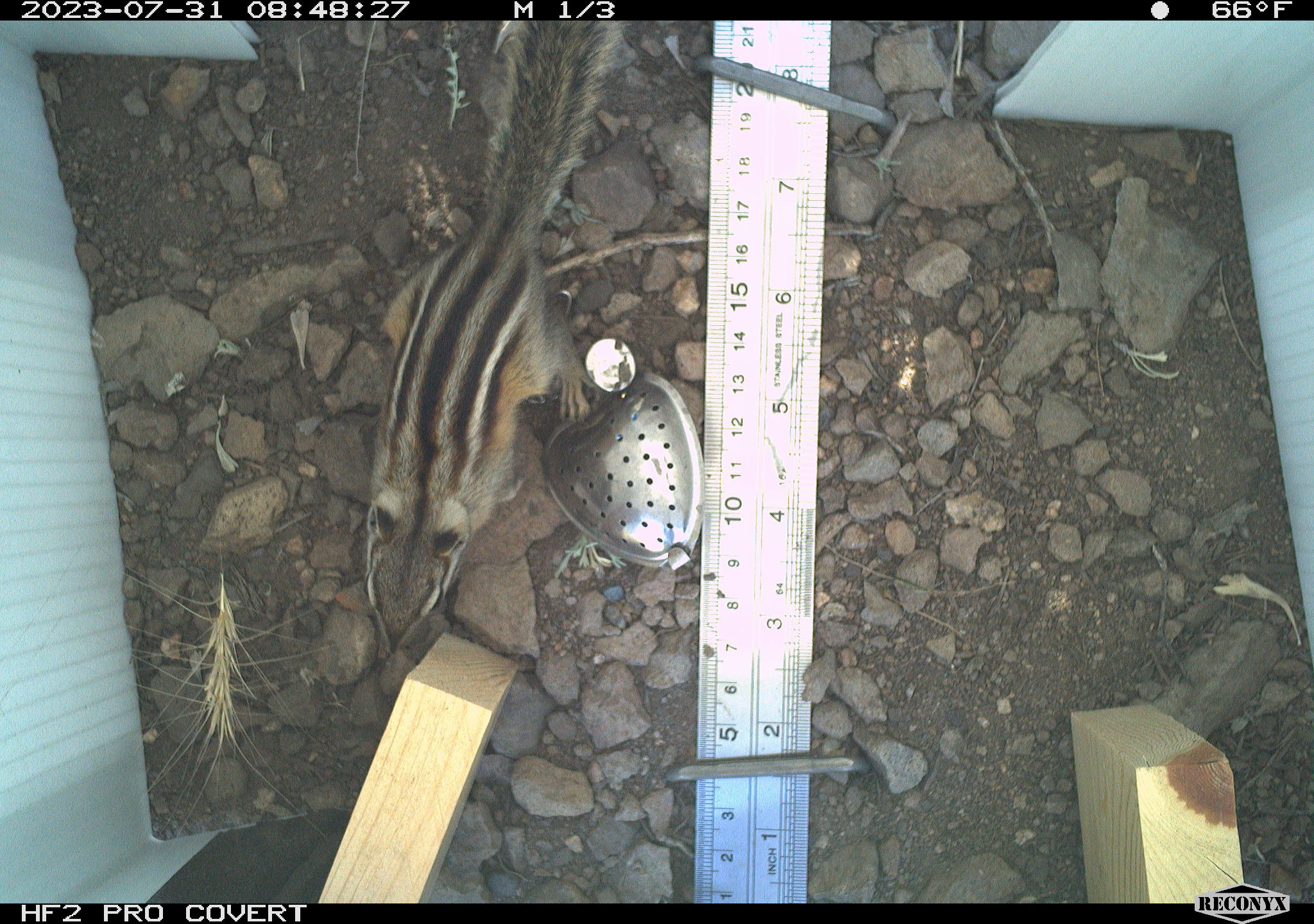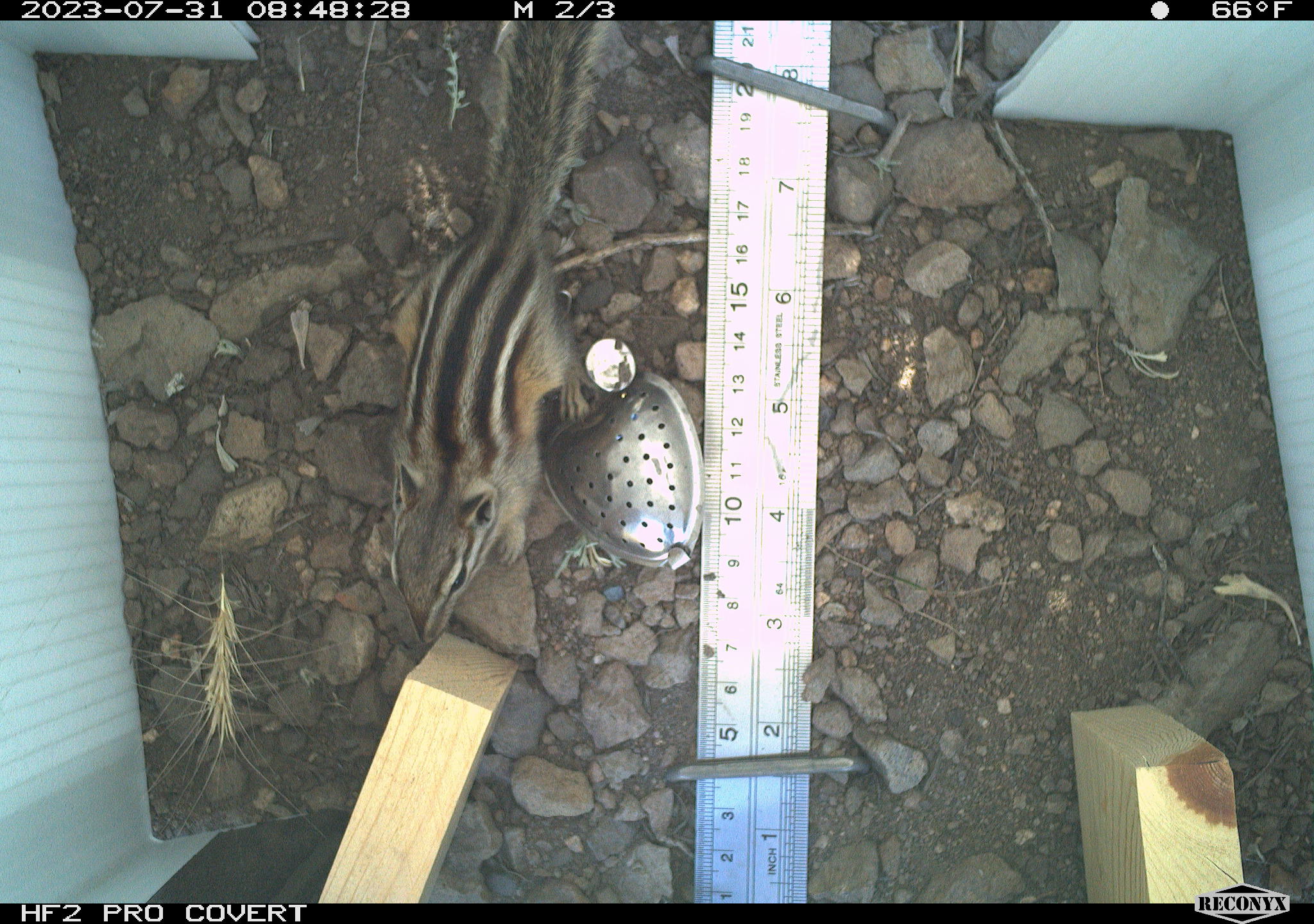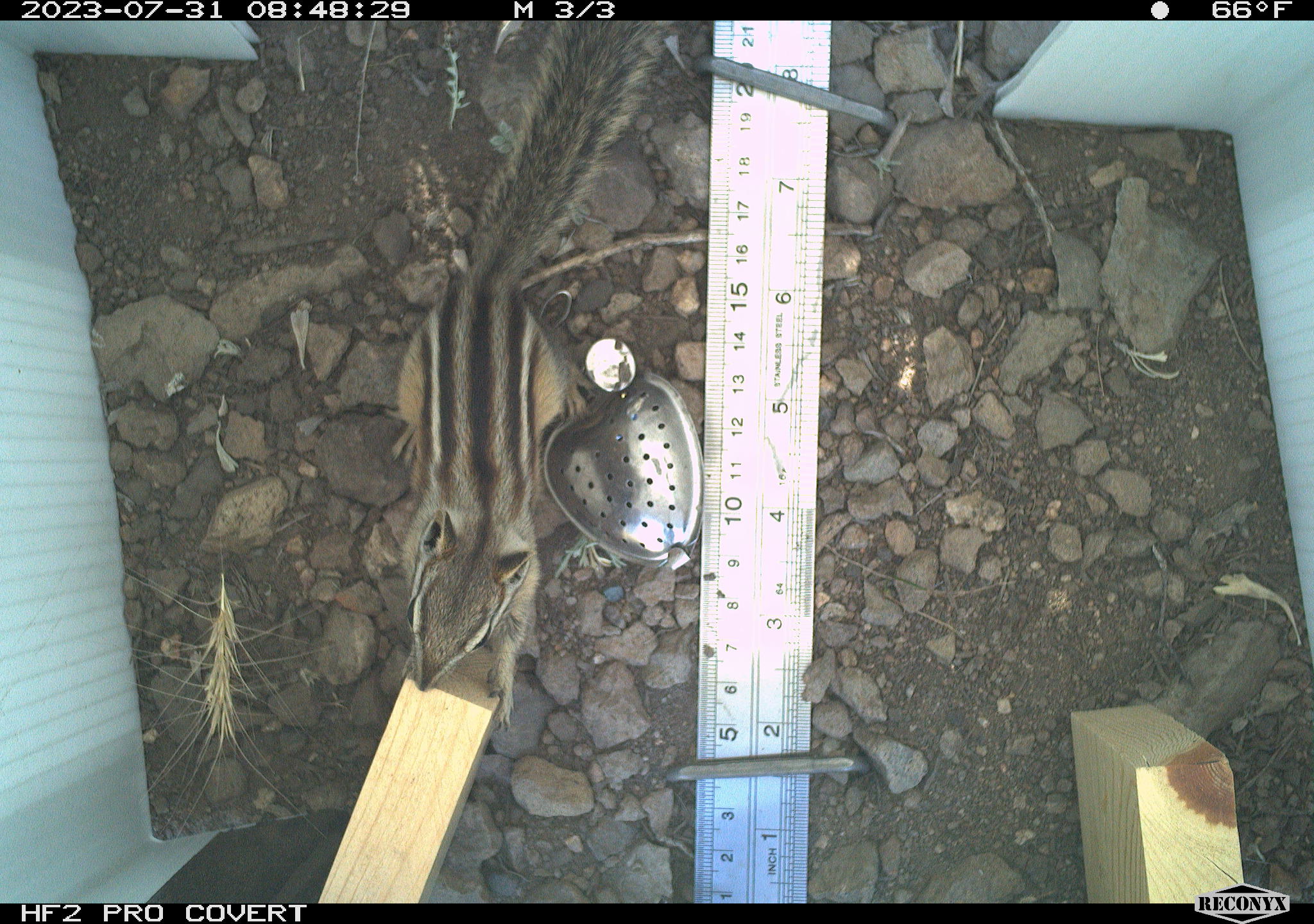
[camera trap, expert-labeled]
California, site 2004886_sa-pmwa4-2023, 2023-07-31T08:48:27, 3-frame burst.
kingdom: Animalia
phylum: Chordata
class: Mammalia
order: Rodentia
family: Sciuridae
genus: Neotamias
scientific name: Neotamias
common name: western chipmunks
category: neotamias species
Neotamias species (western chipmunks) (Neotamias).